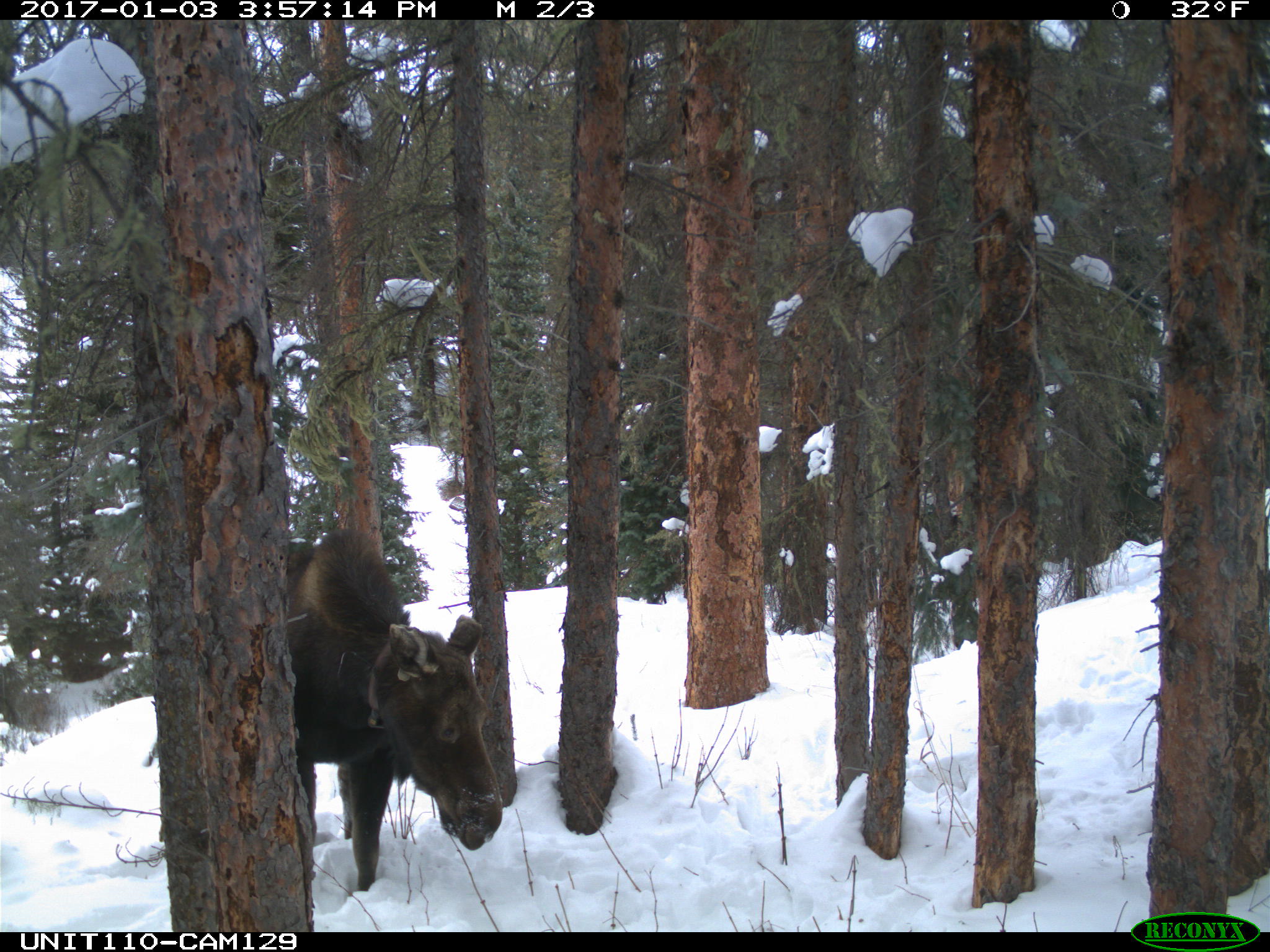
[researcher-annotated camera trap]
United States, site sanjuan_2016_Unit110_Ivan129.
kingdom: Animalia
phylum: Chordata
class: Mammalia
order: Artiodactyla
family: Cervidae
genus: Alces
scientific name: Alces alces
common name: moose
Alces alces (moose).